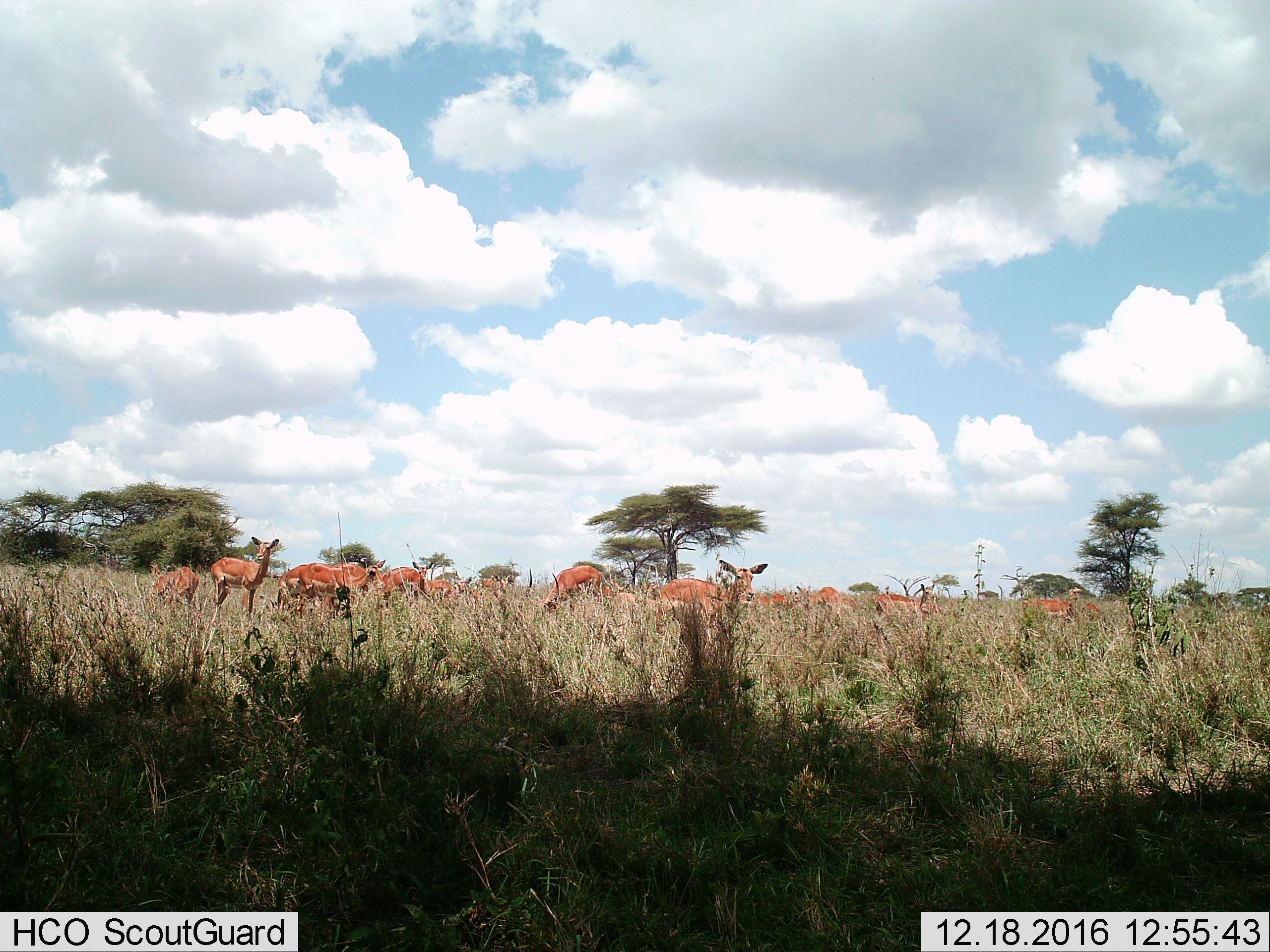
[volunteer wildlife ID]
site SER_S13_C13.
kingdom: Animalia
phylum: Chordata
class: Mammalia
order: Artiodactyla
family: Bovidae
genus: Aepyceros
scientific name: Aepyceros melampus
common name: impala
Impala (Aepyceros melampus), count 11-50. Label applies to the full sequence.